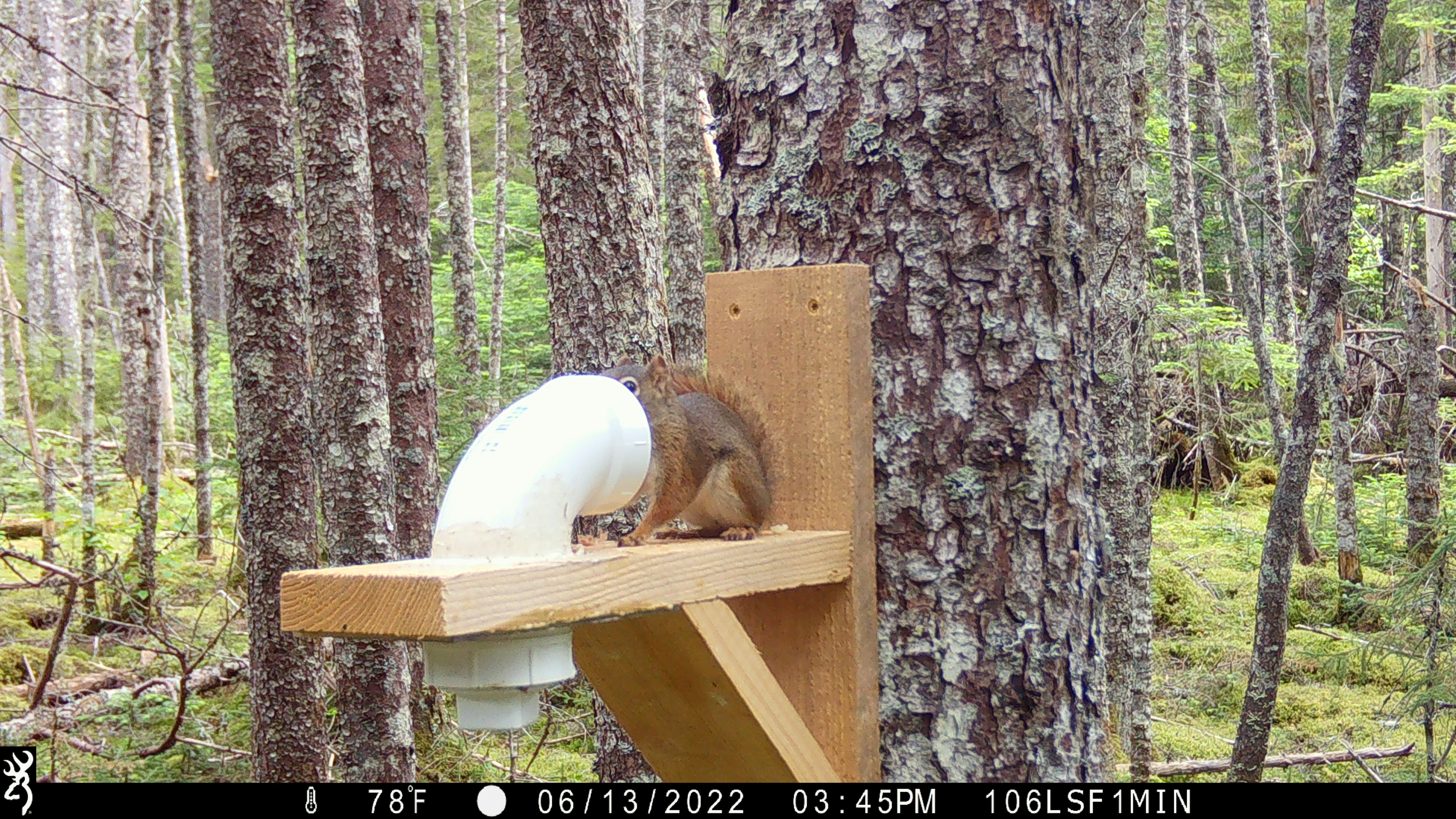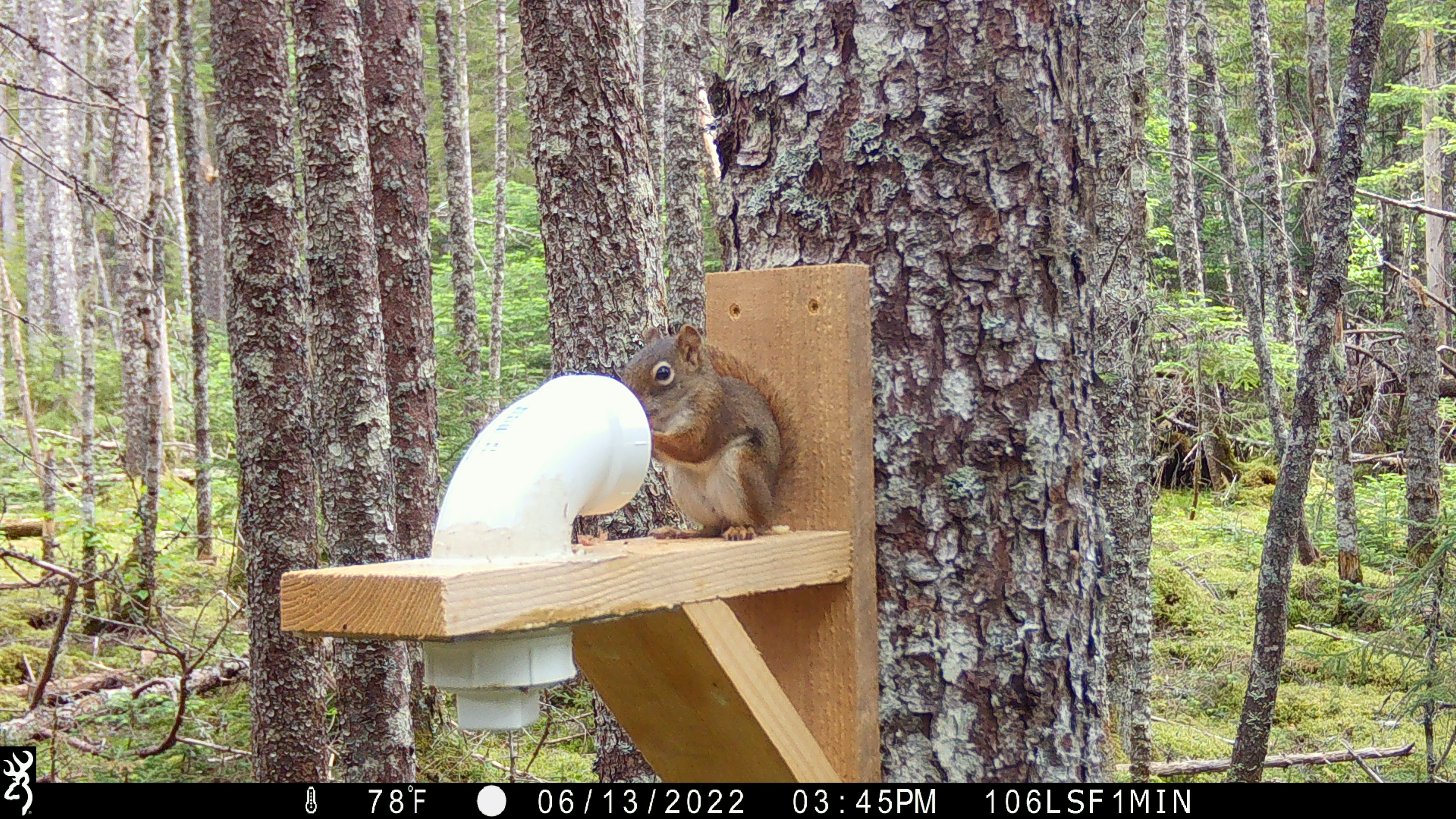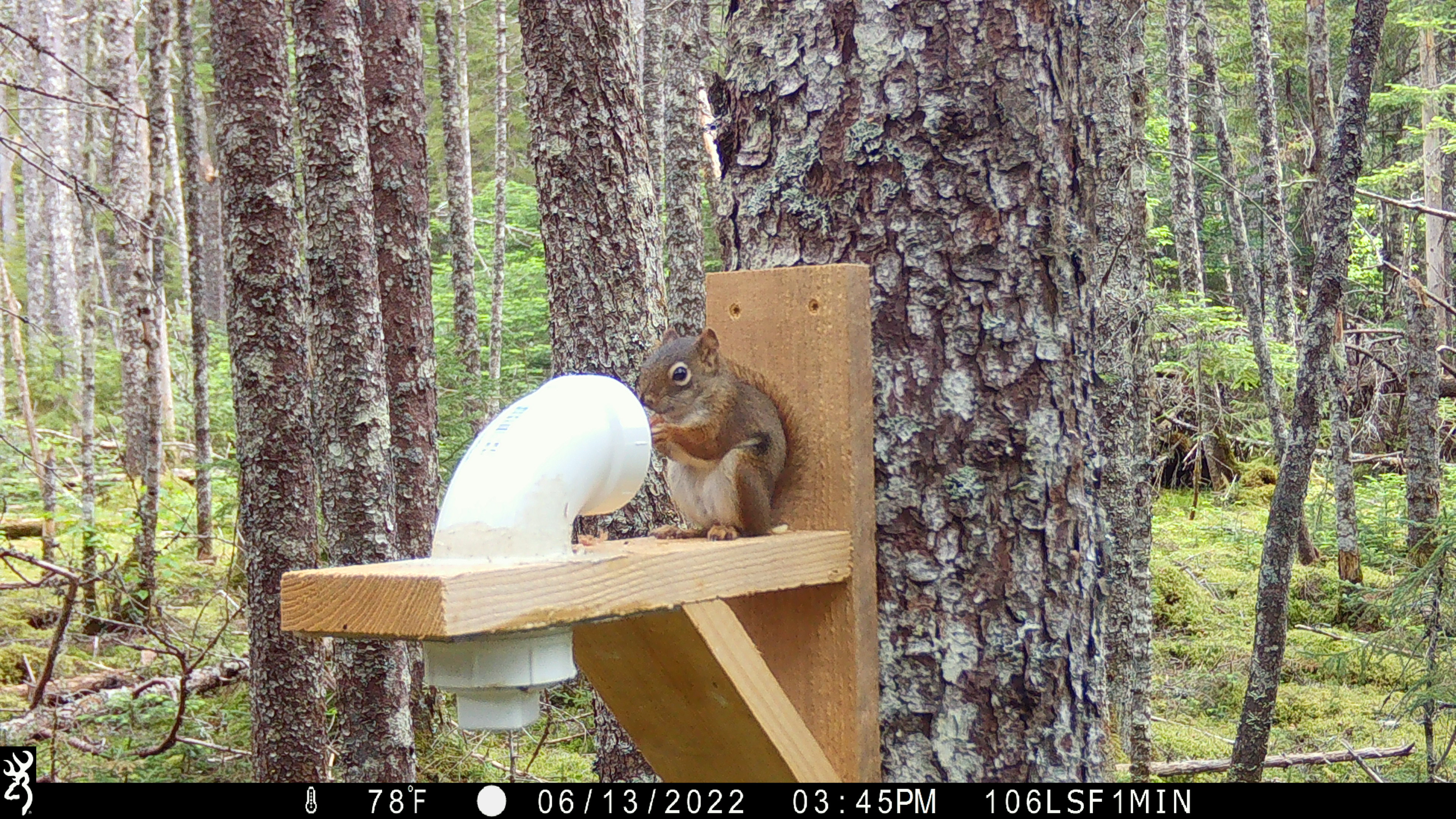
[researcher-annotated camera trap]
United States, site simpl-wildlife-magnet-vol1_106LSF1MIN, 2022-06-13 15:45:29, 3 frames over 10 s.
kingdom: Animalia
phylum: Chordata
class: Mammalia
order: Rodentia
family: Sciuridae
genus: Tamiasciurus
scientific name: Tamiasciurus hudsonicus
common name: red squirrel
Red squirrel (Tamiasciurus hudsonicus).